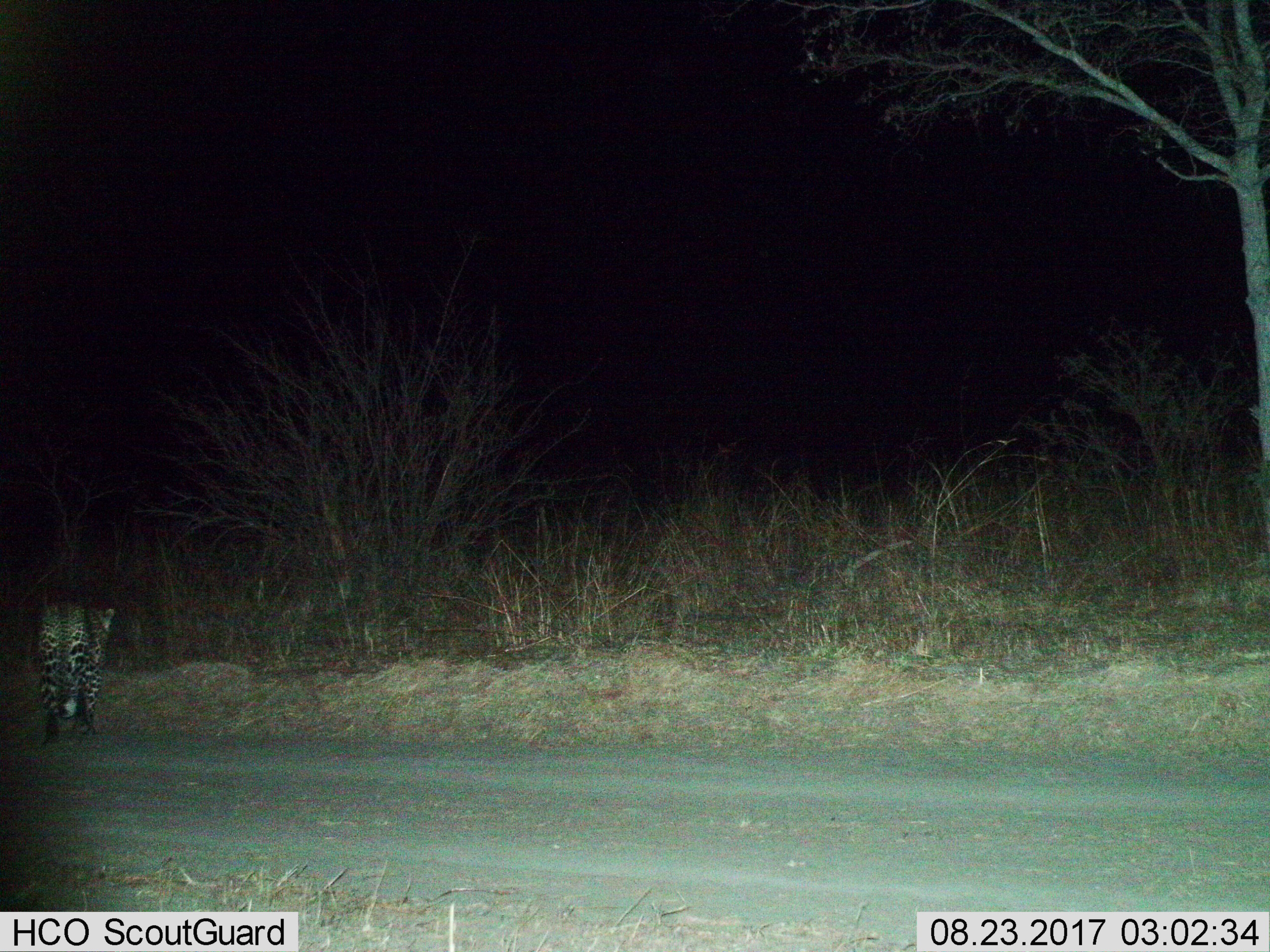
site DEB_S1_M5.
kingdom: Animalia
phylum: Chordata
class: Mammalia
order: Carnivora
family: Felidae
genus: Panthera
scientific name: Panthera pardus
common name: leopard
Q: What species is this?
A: Leopard (Panthera pardus).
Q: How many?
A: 1.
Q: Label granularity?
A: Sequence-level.